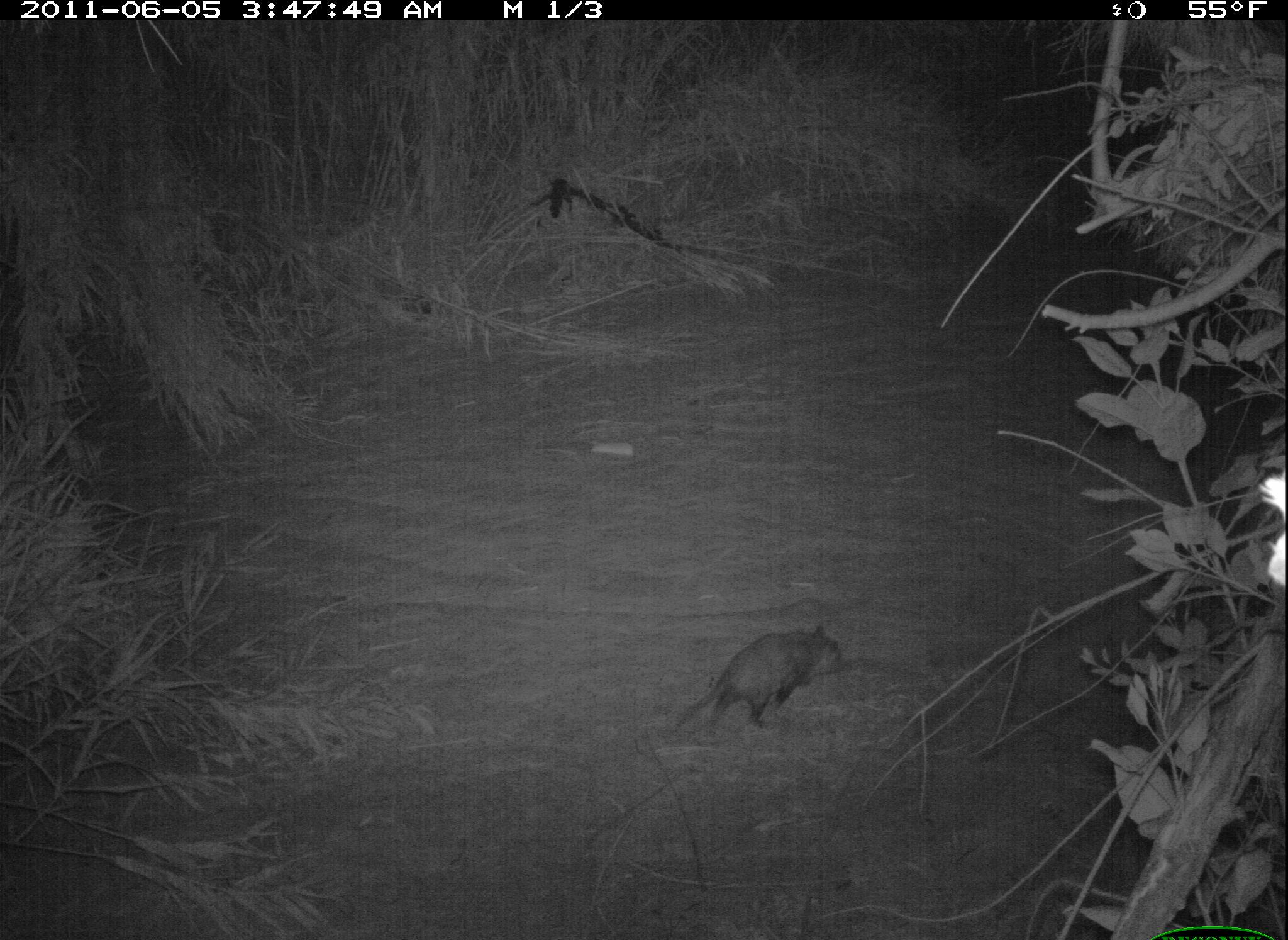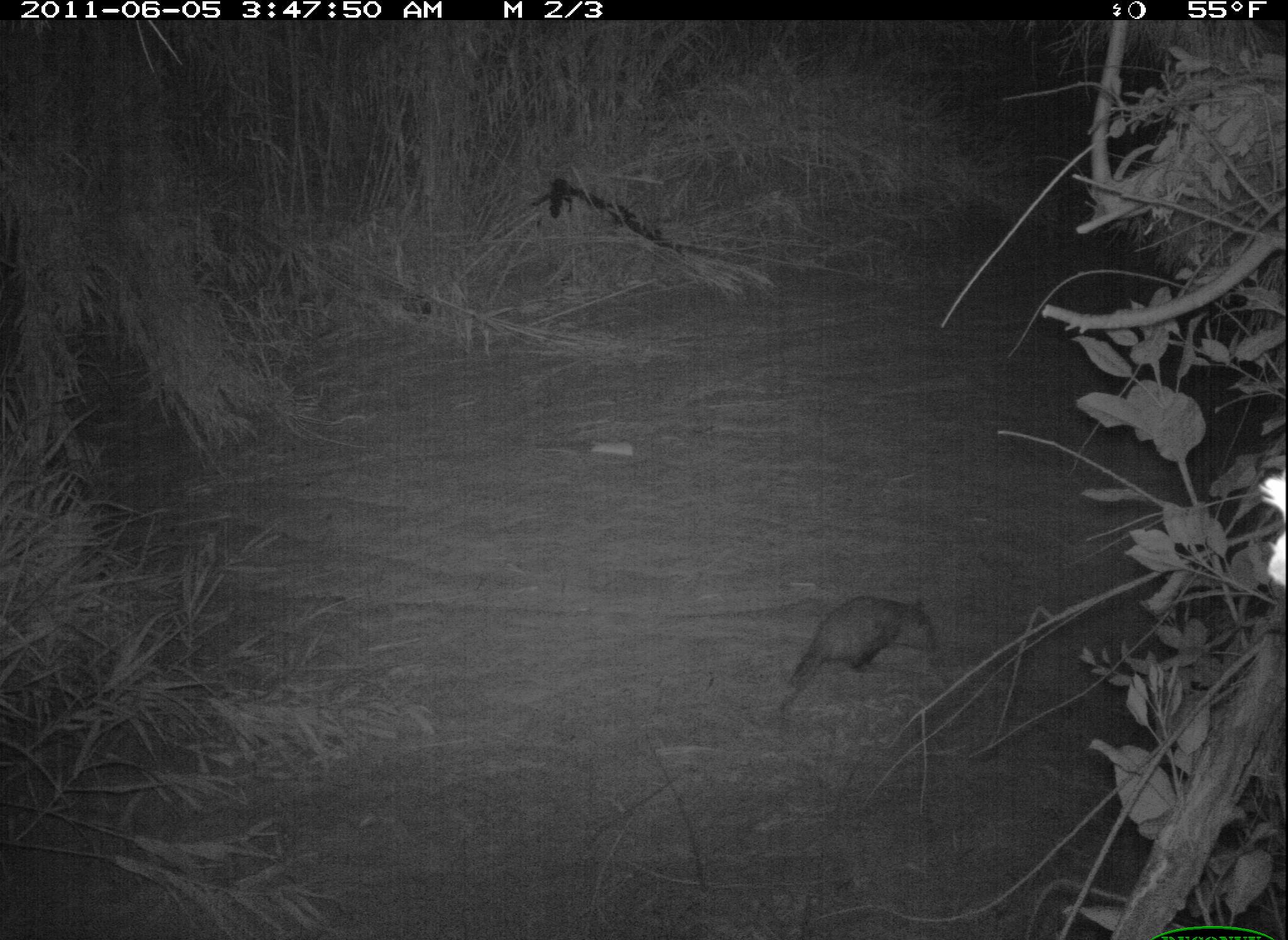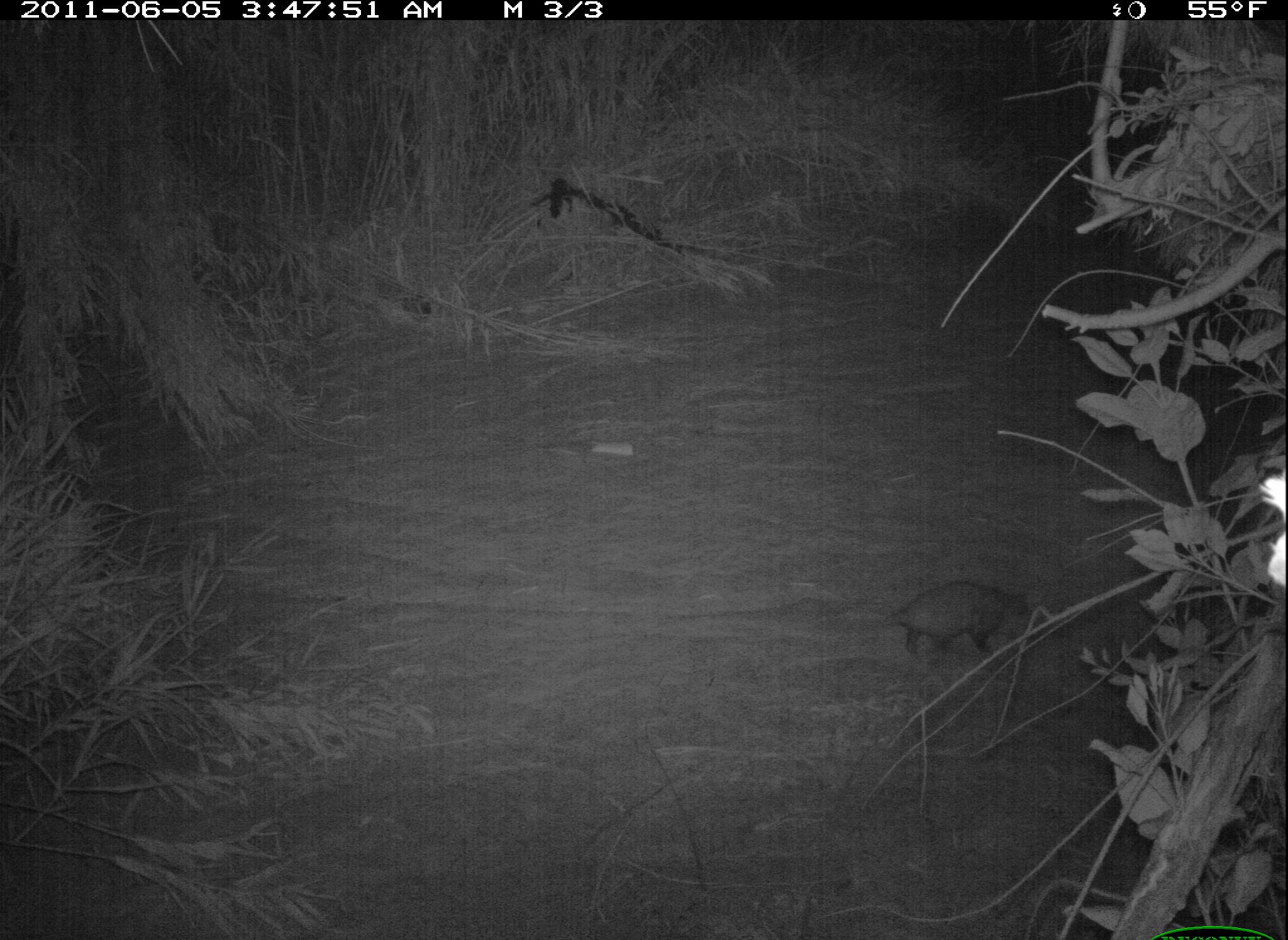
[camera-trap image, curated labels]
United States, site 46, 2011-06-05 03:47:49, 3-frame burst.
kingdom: Animalia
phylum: Chordata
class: Mammalia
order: Didelphimorphia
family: Didelphidae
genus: Didelphis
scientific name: Didelphis virginiana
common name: virginia opossum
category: opossum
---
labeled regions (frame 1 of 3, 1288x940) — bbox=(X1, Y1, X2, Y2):
opossum: bbox=(681, 615, 866, 731)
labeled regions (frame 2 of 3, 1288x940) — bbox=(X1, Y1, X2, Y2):
opossum: bbox=(777, 576, 965, 732)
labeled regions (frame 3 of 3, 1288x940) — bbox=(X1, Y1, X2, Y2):
opossum: bbox=(881, 578, 1050, 668)